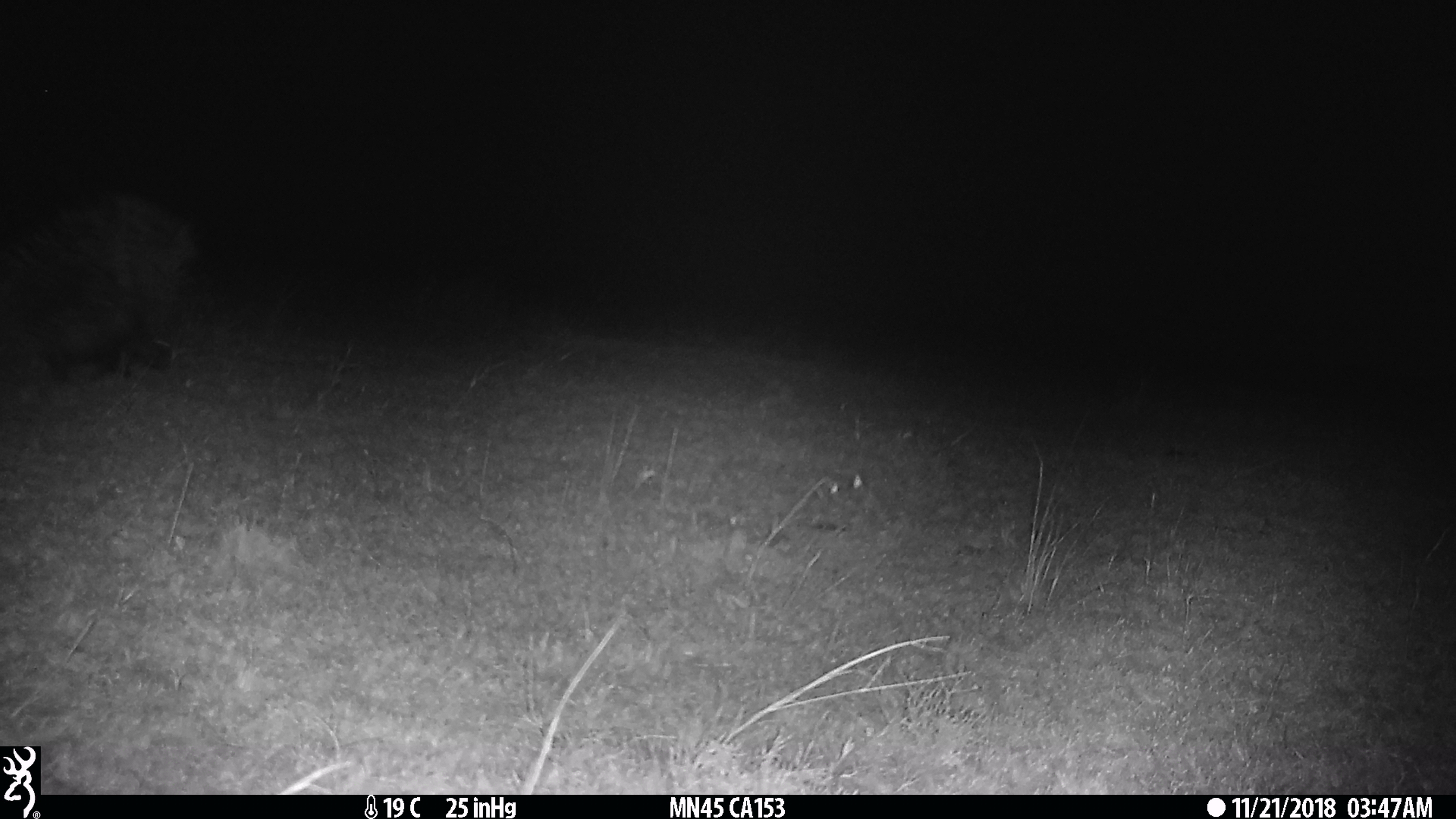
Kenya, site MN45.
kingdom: Animalia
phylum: Chordata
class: Mammalia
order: Rodentia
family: Hystricidae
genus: Hystrix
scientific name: Hystrix africaeaustralis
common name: porcupine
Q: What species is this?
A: Porcupine (Hystrix africaeaustralis).